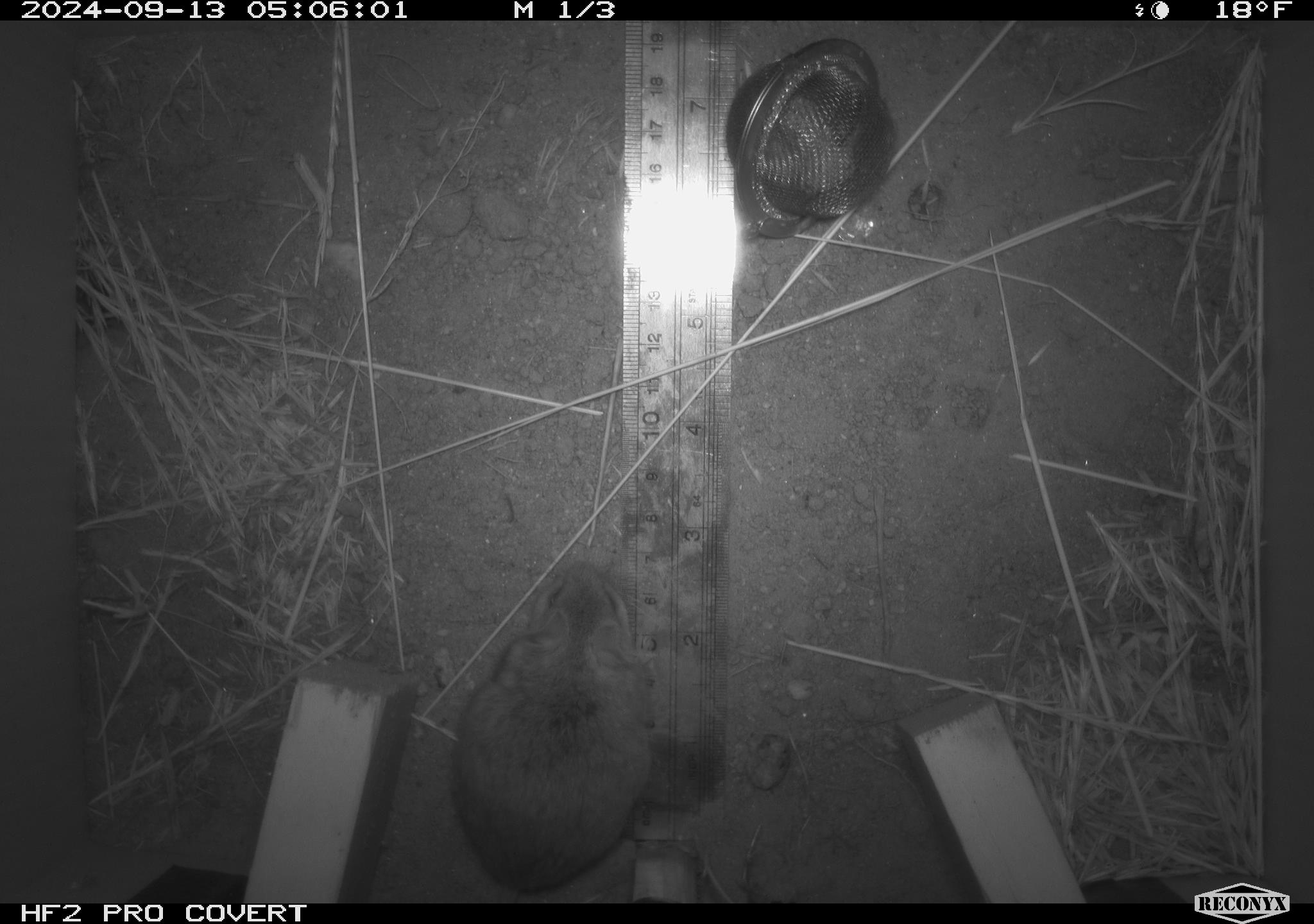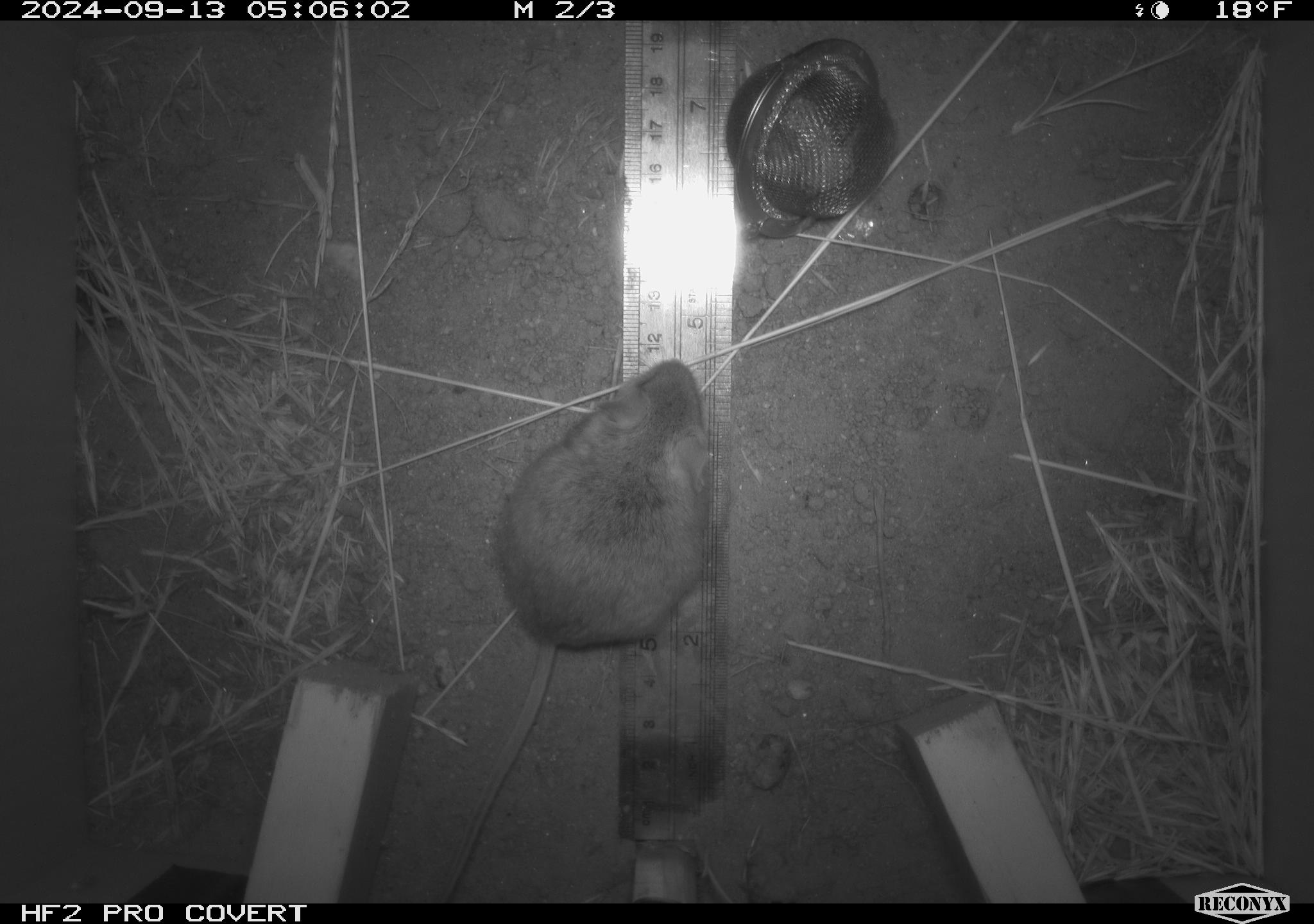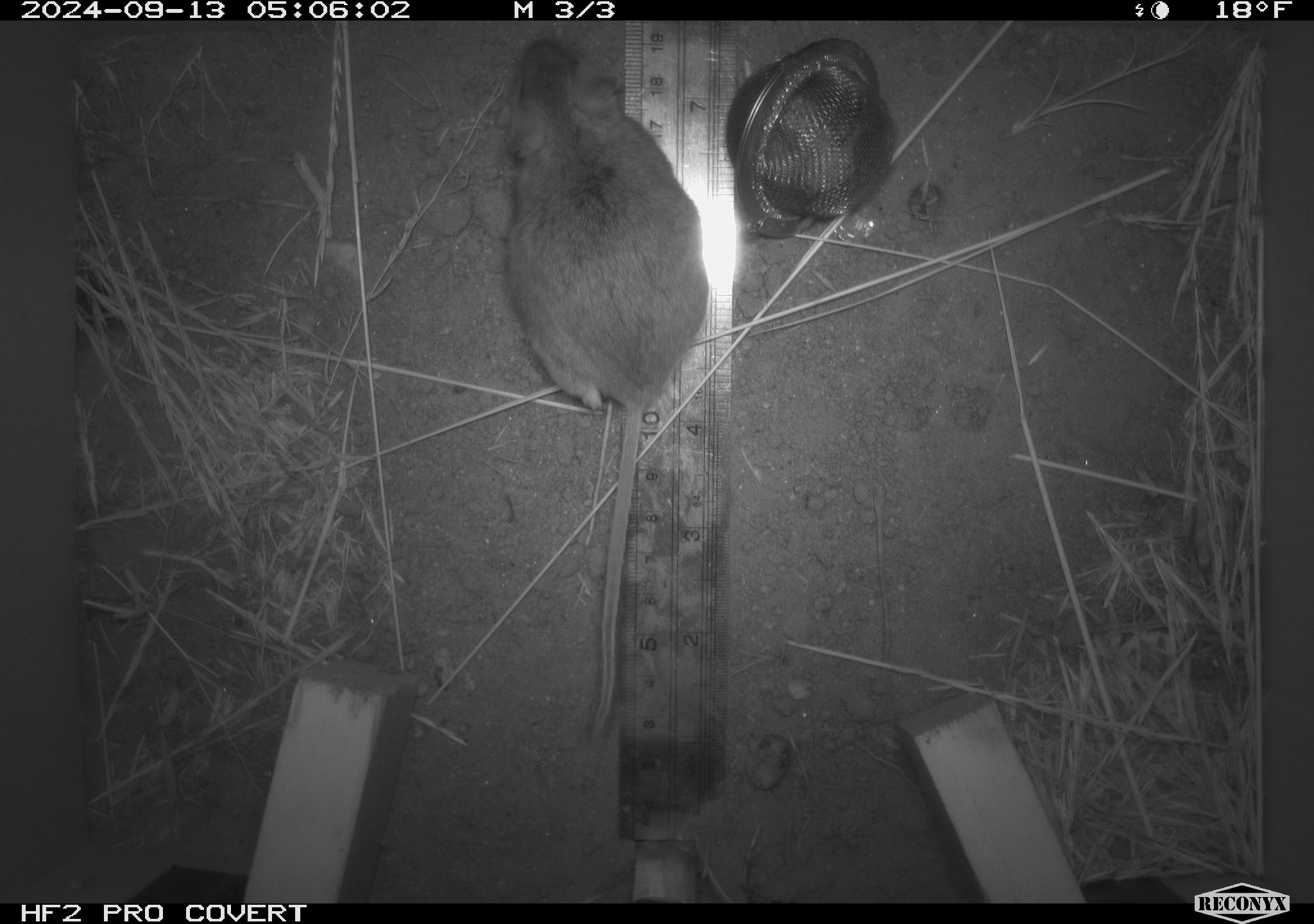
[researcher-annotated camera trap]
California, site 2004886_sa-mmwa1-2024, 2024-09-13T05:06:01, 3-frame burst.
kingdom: Animalia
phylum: Chordata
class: Mammalia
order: Rodentia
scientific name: Rodentia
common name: mouse species